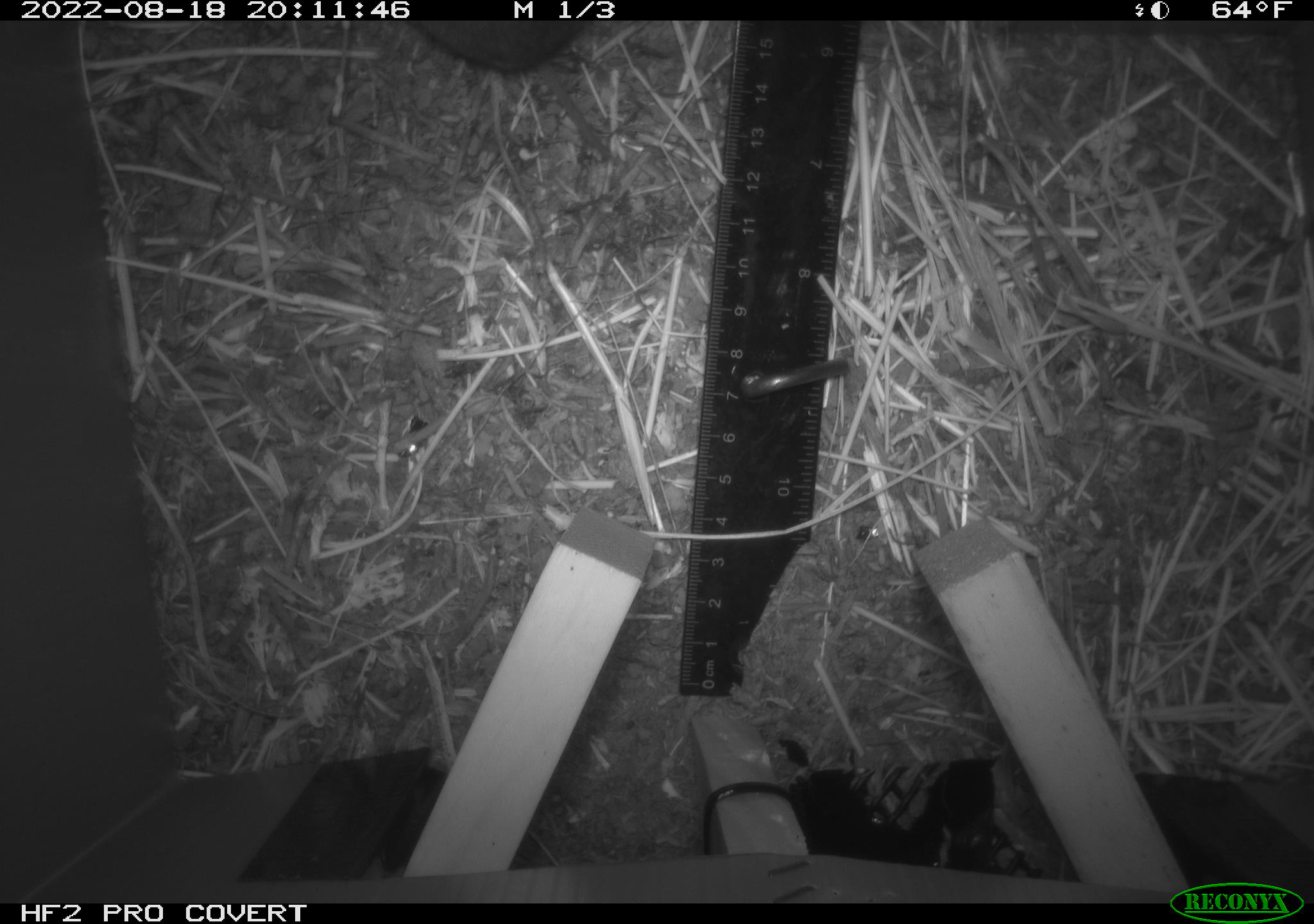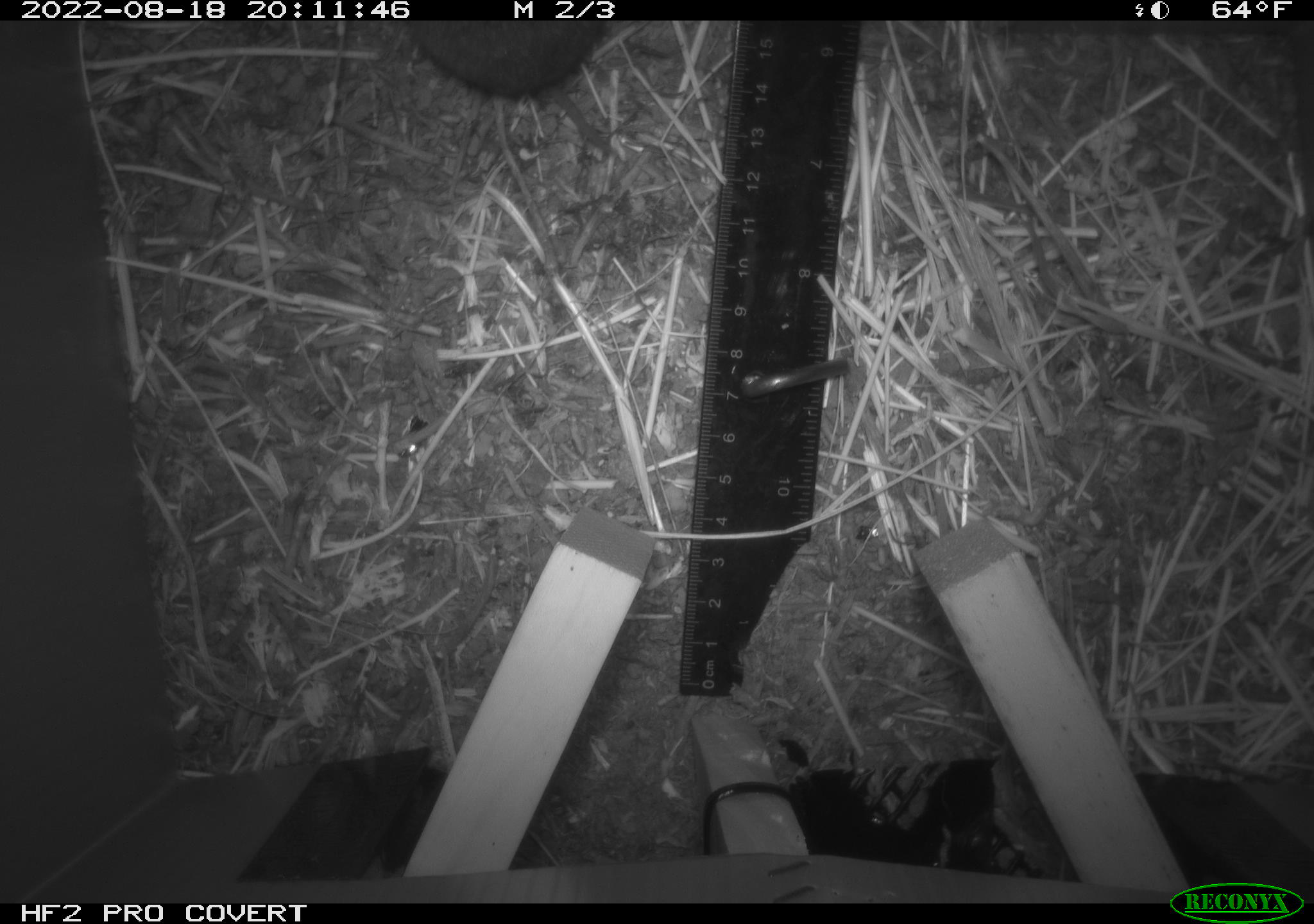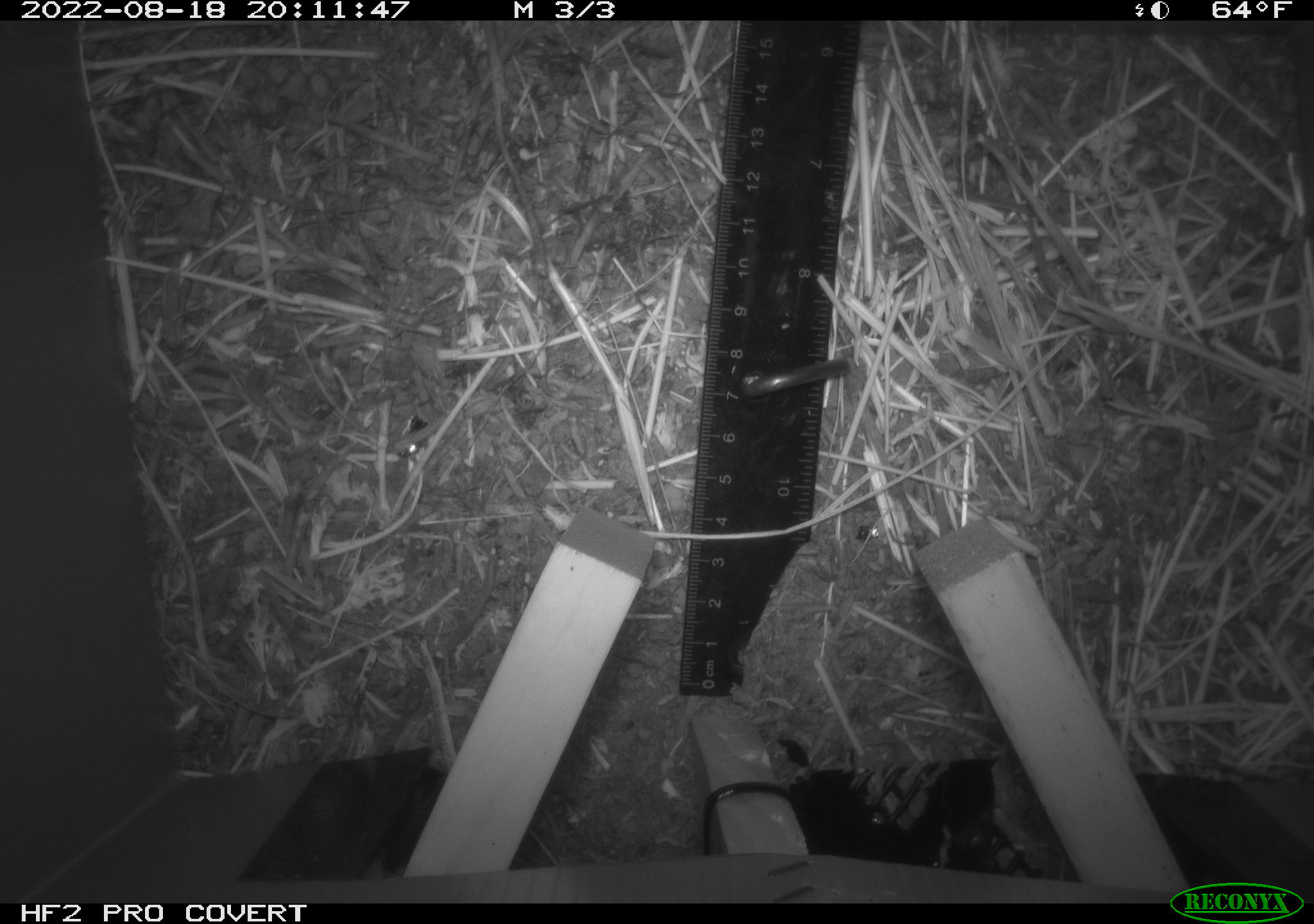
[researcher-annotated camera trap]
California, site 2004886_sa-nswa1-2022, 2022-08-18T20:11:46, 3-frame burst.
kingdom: Animalia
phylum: Chordata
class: Mammalia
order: Rodentia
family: Cricetidae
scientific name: Cricetidae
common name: hamsters, voles, lemmings, and allies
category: cricetidae family